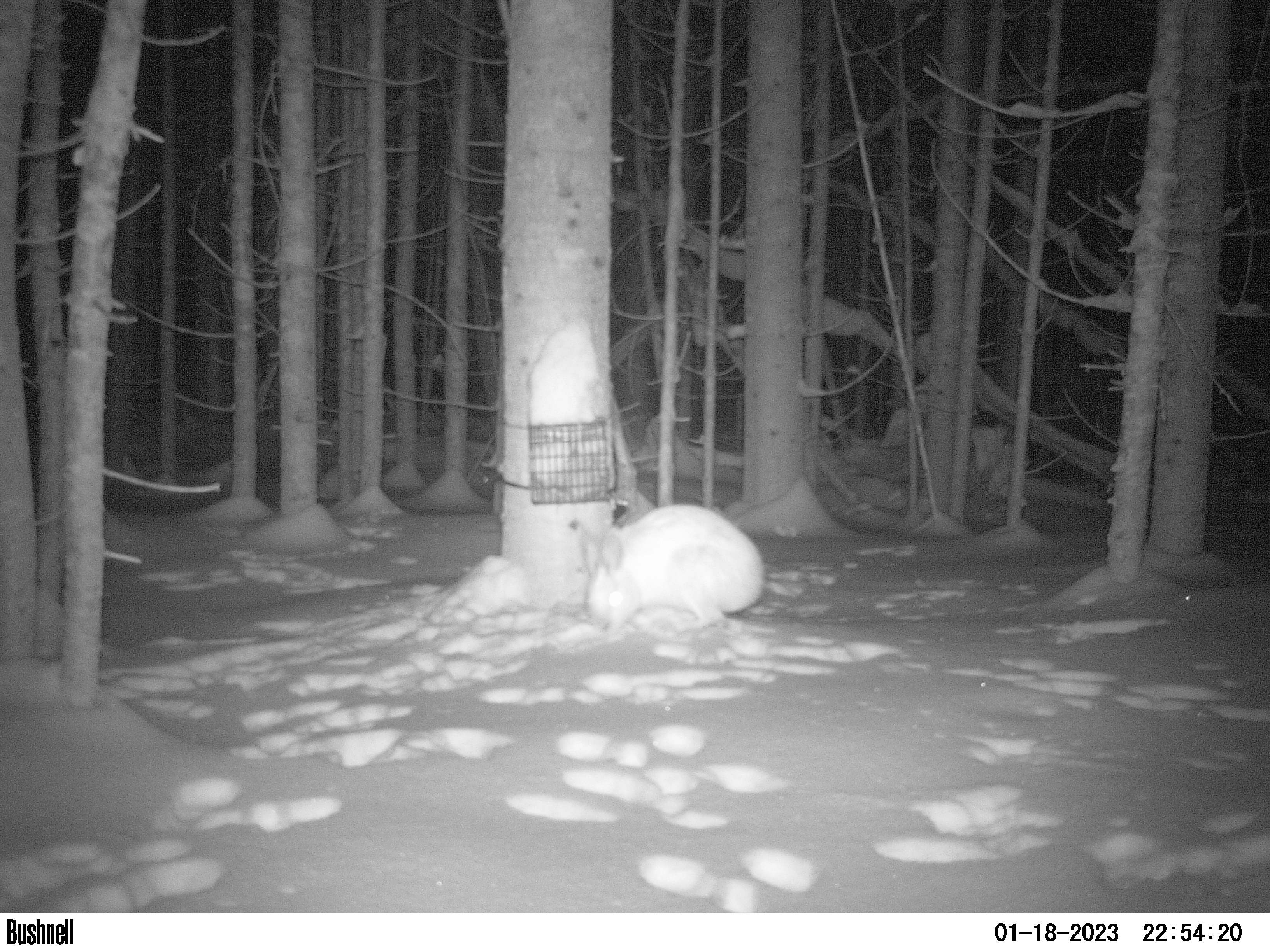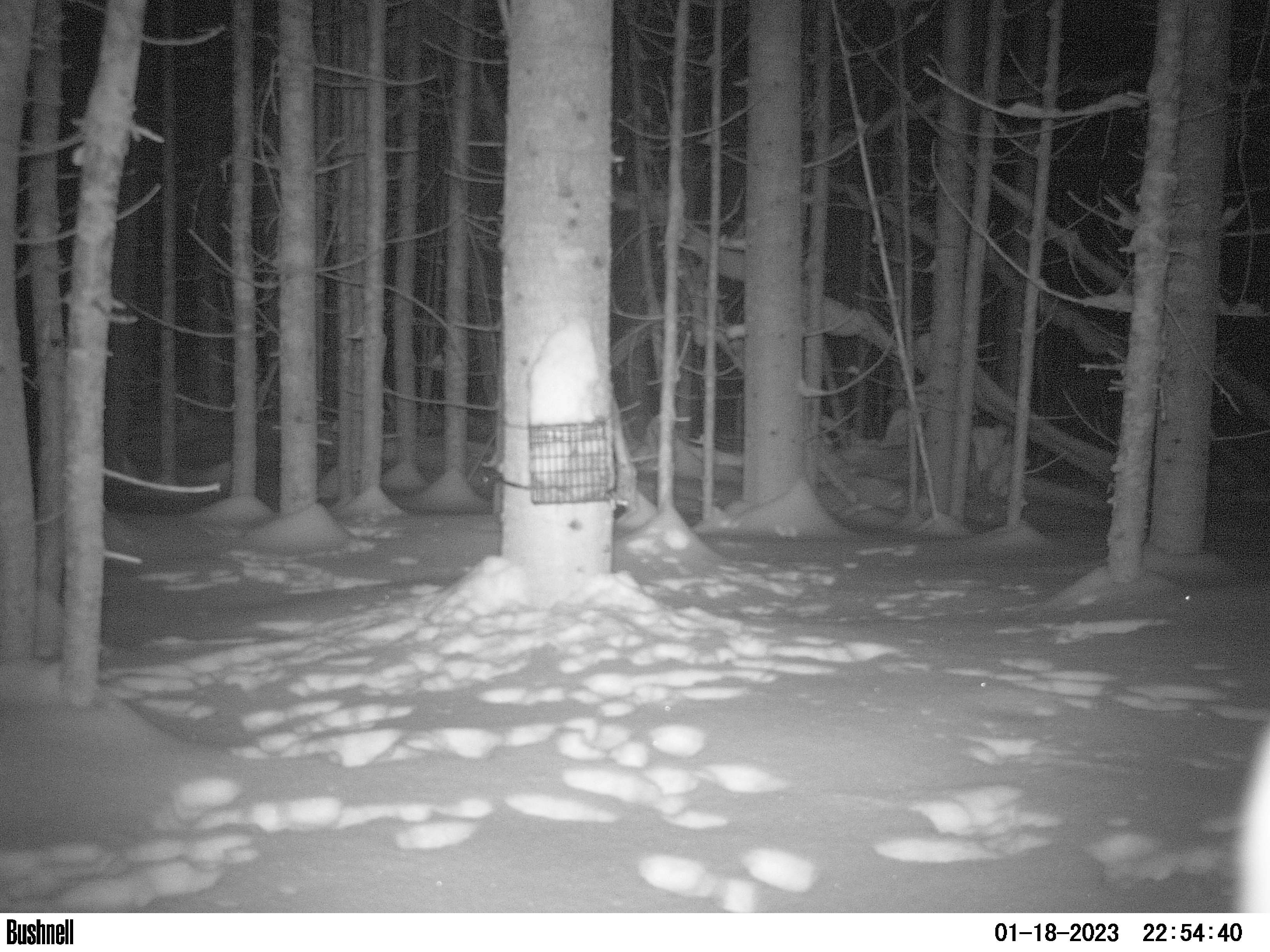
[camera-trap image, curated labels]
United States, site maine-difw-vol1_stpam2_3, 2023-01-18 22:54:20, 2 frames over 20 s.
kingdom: Animalia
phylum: Chordata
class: Mammalia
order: Lagomorpha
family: Leporidae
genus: Lepus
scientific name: Lepus americanus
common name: snowshoe hare